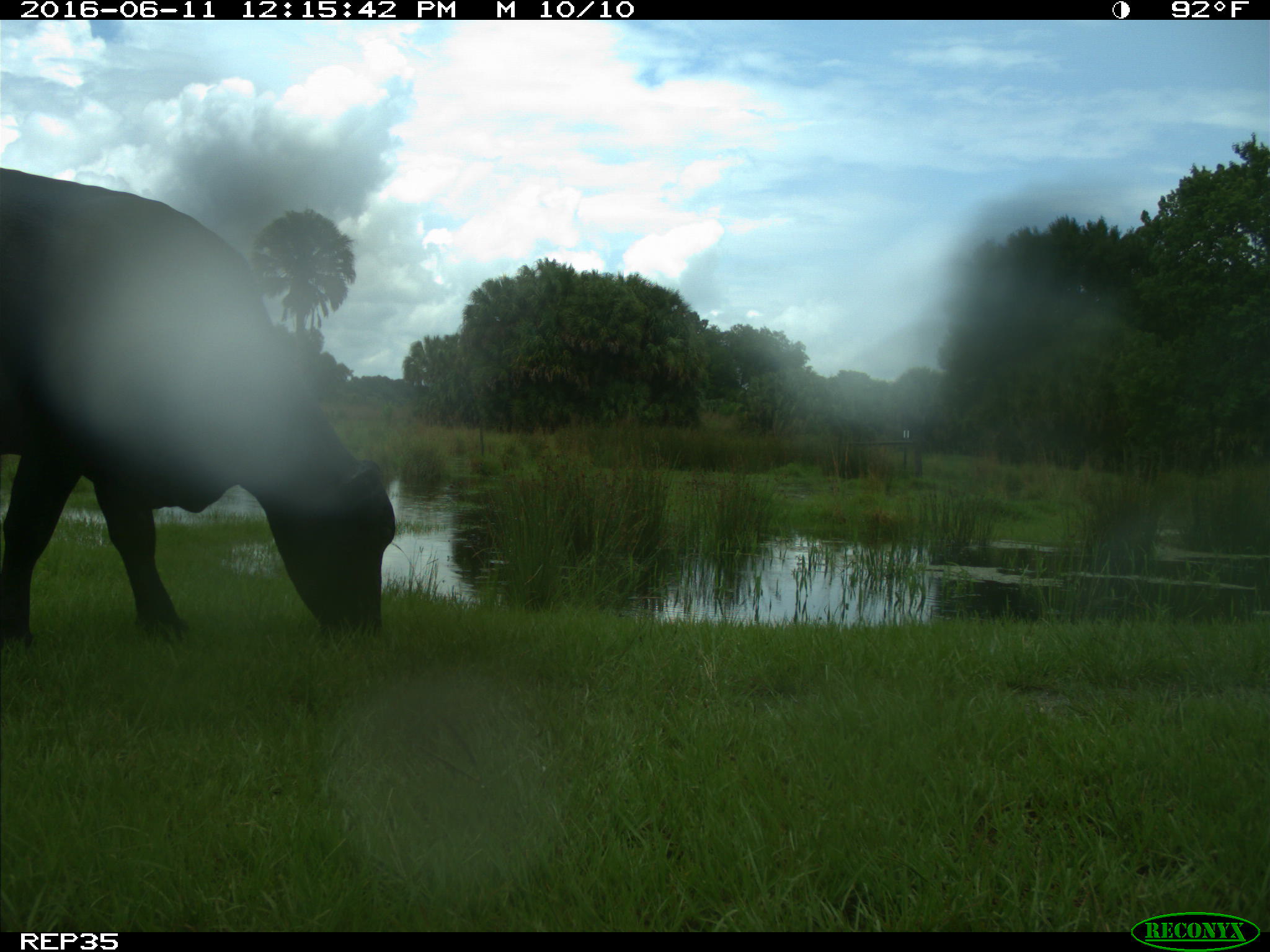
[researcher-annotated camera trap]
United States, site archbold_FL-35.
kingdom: Animalia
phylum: Chordata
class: Mammalia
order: Artiodactyla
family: Bovidae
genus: Bos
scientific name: Bos taurus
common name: domestic cow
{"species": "Bos taurus (domestic cow)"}